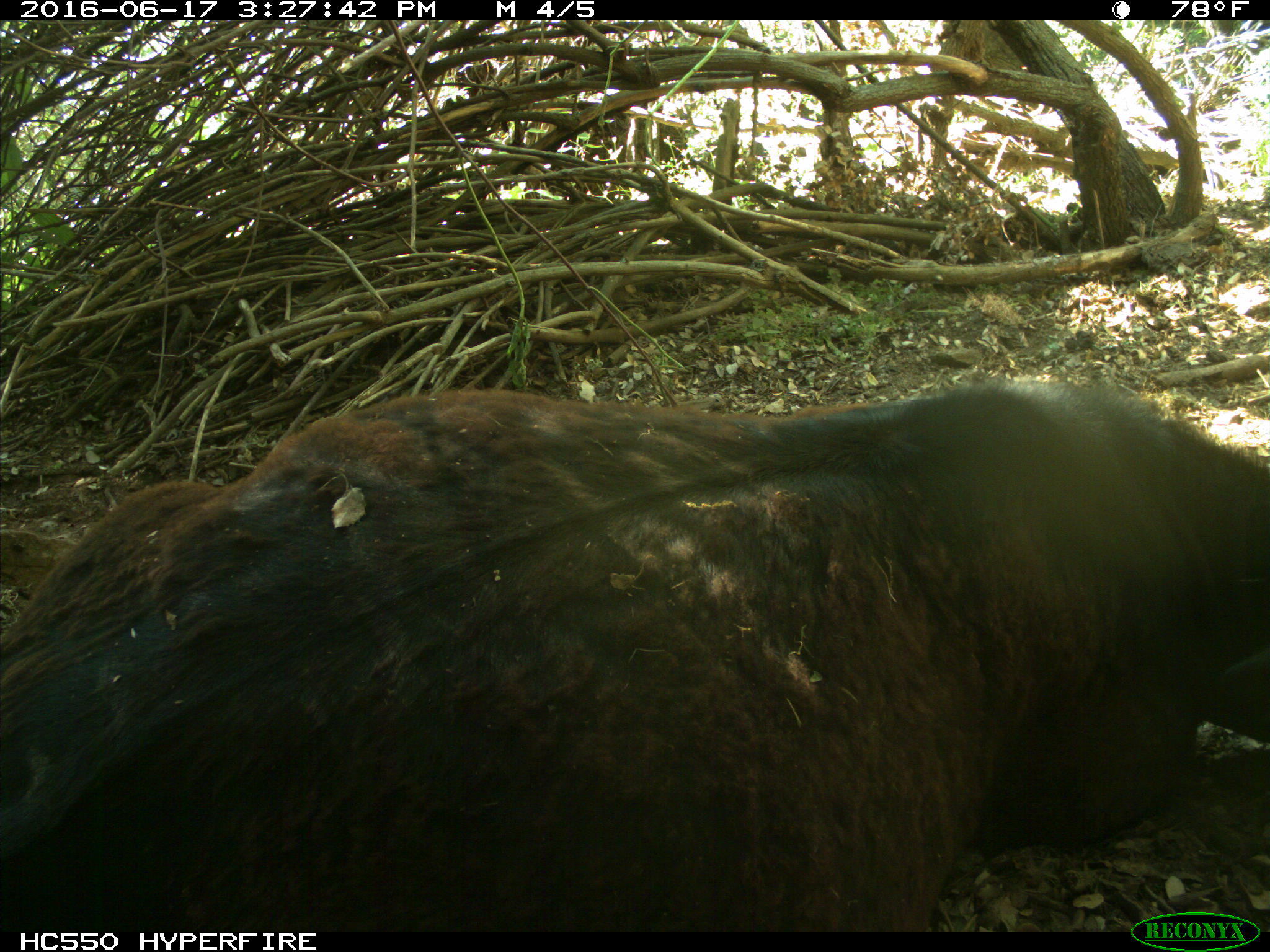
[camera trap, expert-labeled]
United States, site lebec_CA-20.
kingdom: Animalia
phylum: Chordata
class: Mammalia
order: Artiodactyla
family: Bovidae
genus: Bos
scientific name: Bos taurus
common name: domestic cow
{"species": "Bos taurus (domestic cow)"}